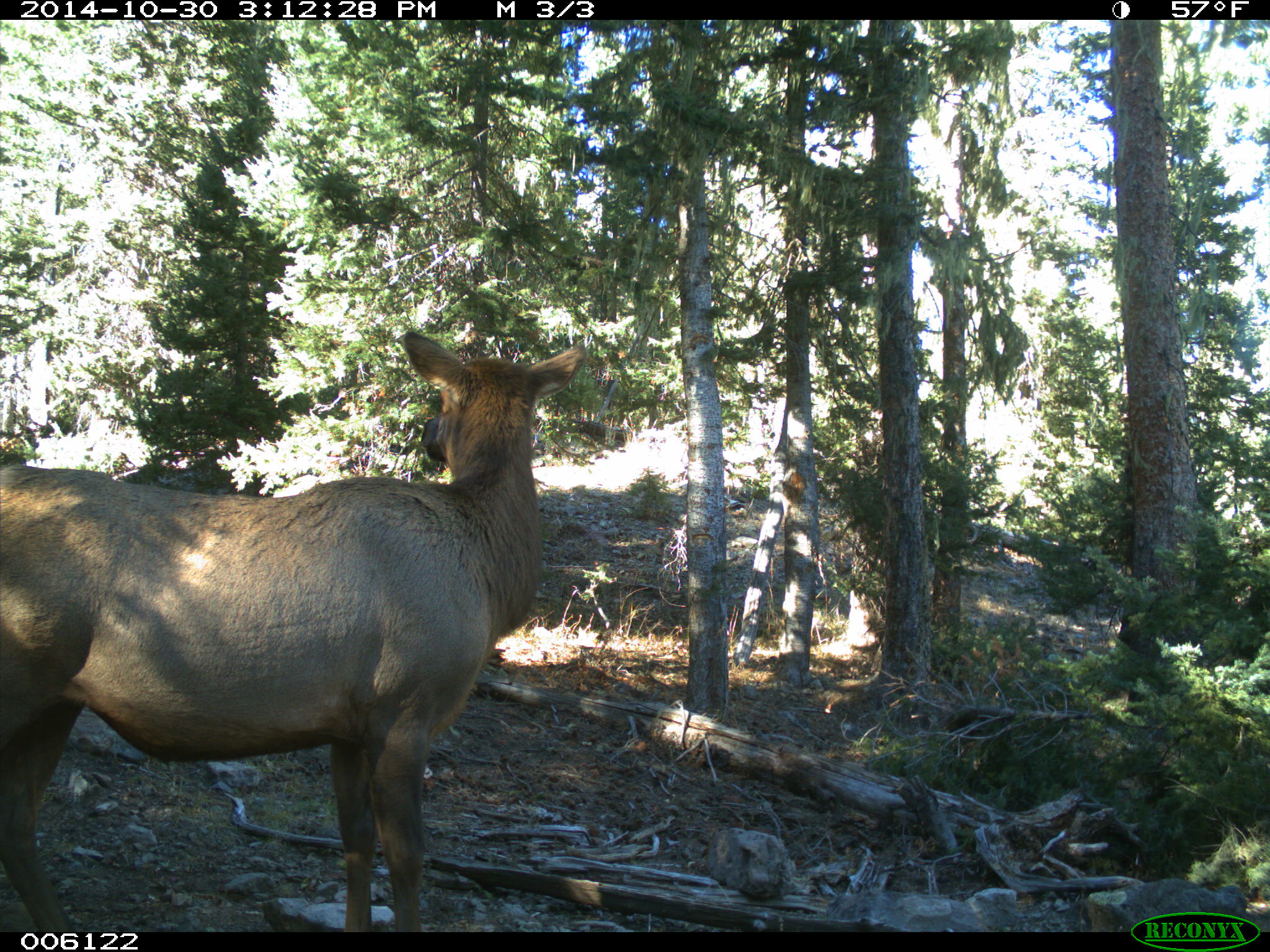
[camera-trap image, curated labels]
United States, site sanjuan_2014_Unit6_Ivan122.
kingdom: Animalia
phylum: Chordata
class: Mammalia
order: Artiodactyla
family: Cervidae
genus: Cervus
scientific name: Cervus elaphus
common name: red deer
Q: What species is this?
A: Cervus elaphus (red deer).